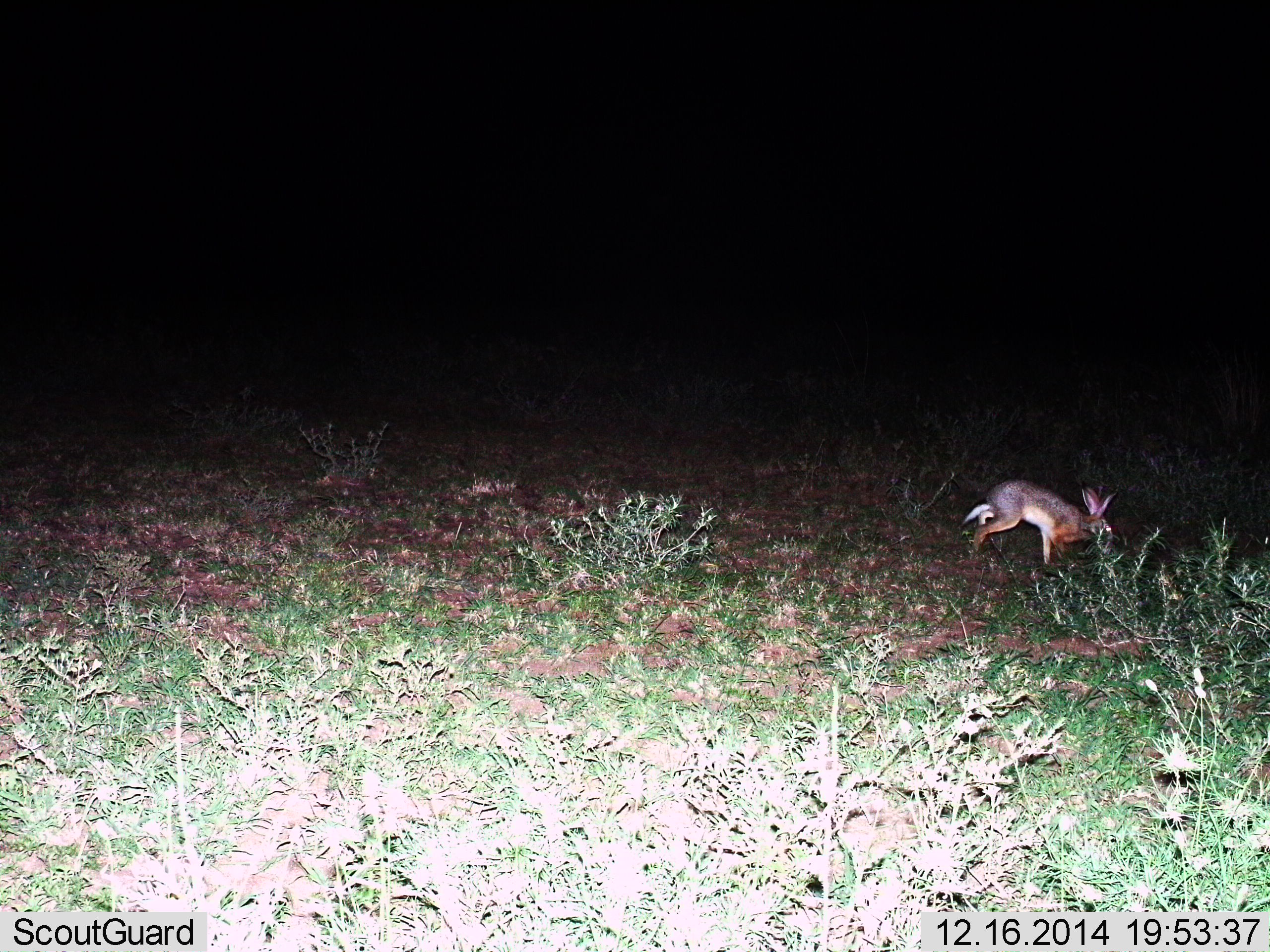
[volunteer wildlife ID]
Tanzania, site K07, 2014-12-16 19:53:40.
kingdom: Animalia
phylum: Chordata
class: Mammalia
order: Lagomorpha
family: Leporidae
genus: Lepus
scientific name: Lepus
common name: hare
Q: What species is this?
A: Hare (Lepus).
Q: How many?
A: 1.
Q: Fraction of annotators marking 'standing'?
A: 0%.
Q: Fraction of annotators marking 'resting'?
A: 0%.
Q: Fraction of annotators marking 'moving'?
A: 100%.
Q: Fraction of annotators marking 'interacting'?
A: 0%.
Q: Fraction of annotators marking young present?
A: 0%.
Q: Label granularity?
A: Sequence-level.